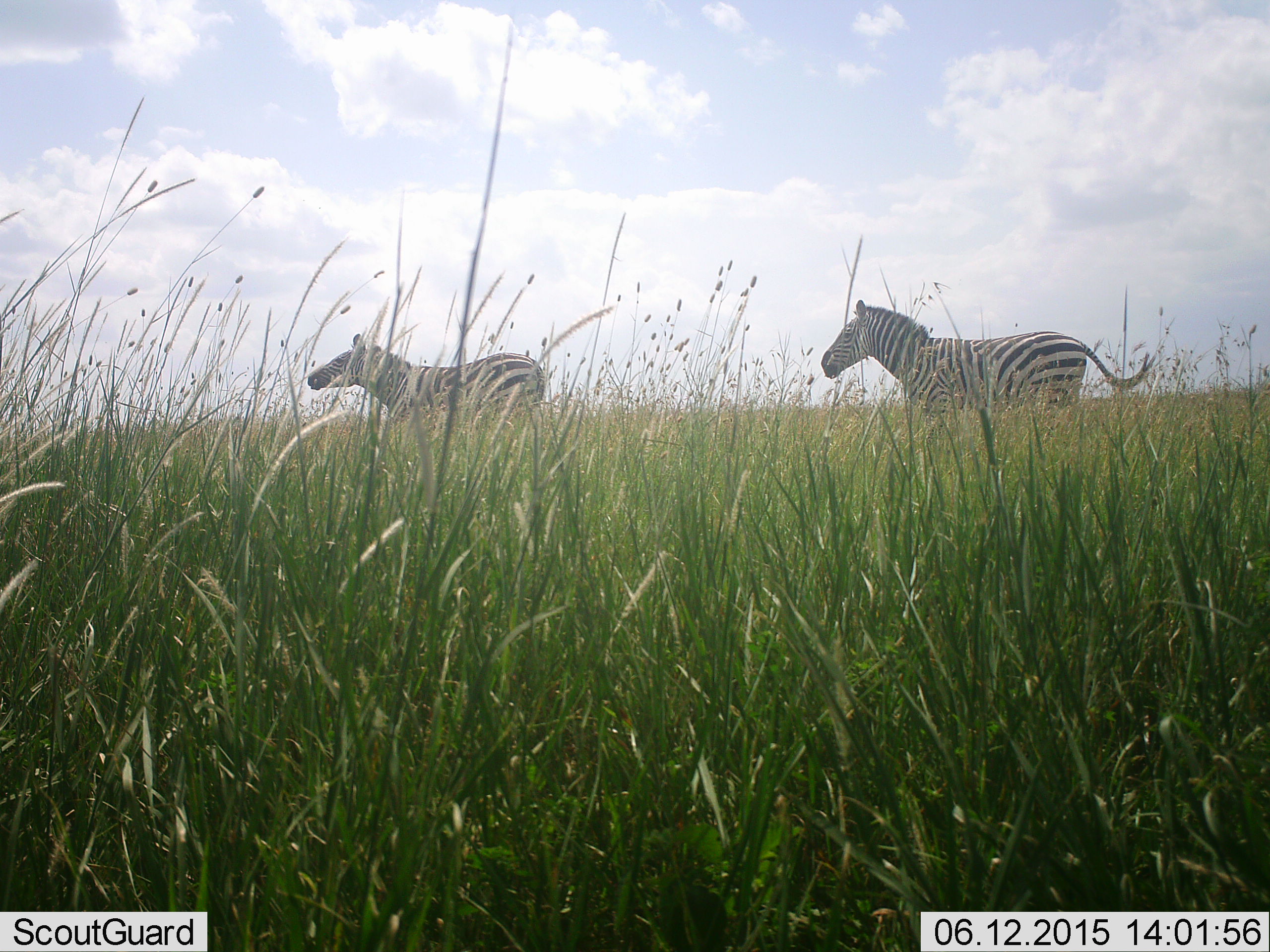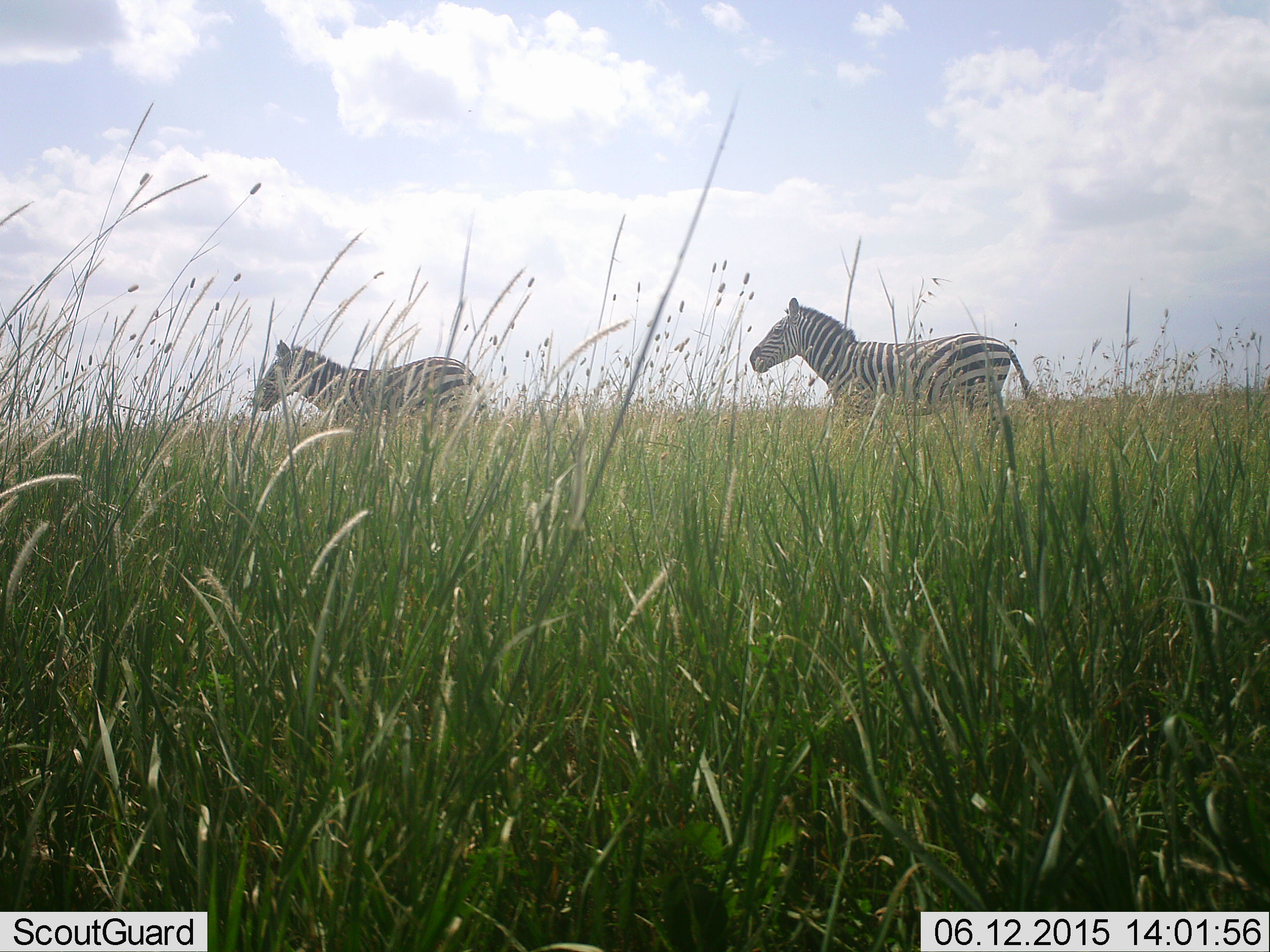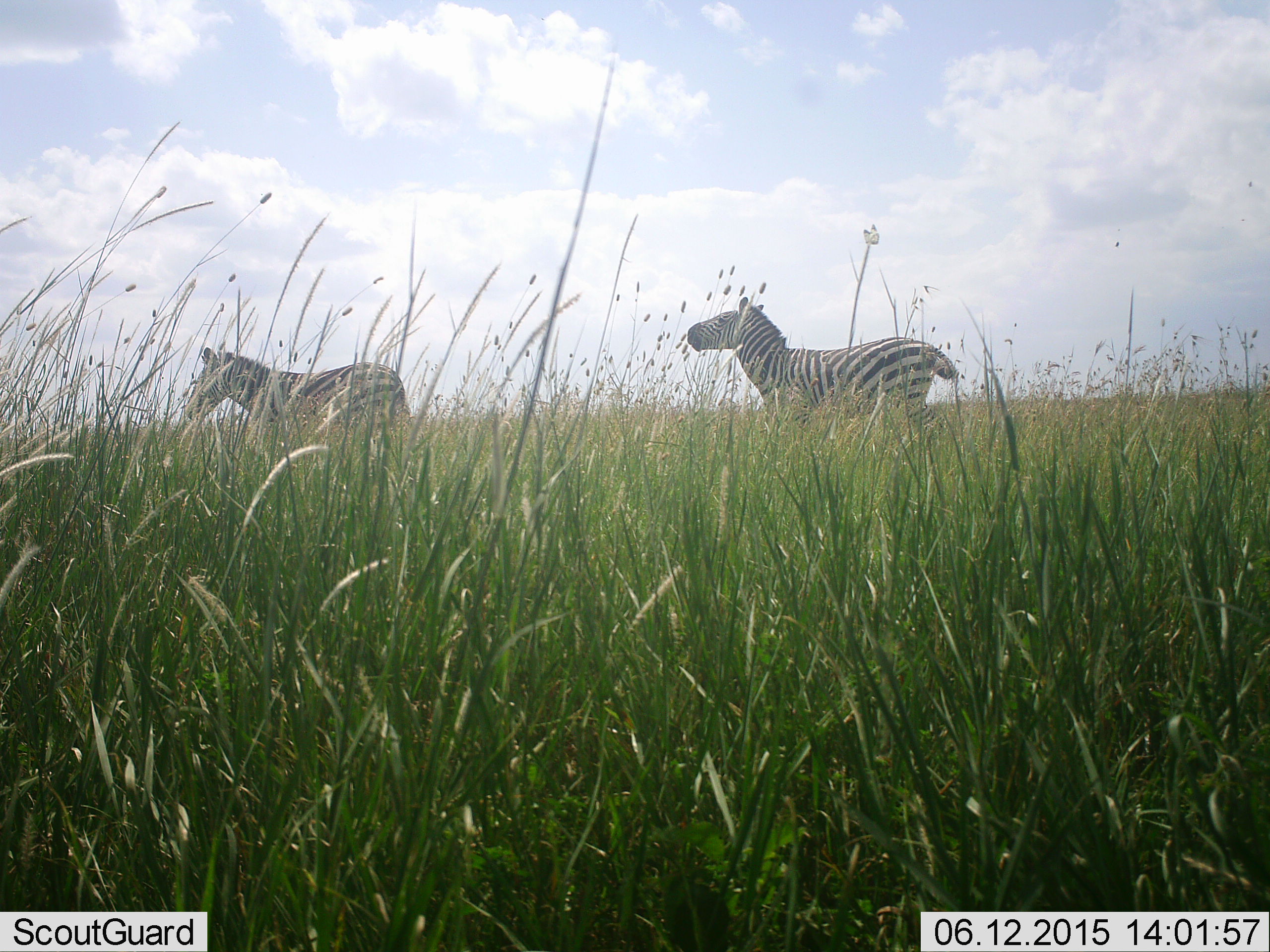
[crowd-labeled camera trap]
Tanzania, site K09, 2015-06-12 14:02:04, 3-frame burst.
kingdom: Animalia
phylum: Chordata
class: Mammalia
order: Perissodactyla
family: Equidae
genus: Equus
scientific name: Equus quagga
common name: plains zebra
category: zebra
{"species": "zebra (plains zebra) (Equus quagga)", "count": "2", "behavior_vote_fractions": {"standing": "0%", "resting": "0%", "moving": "100%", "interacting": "0%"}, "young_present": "0%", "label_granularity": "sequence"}